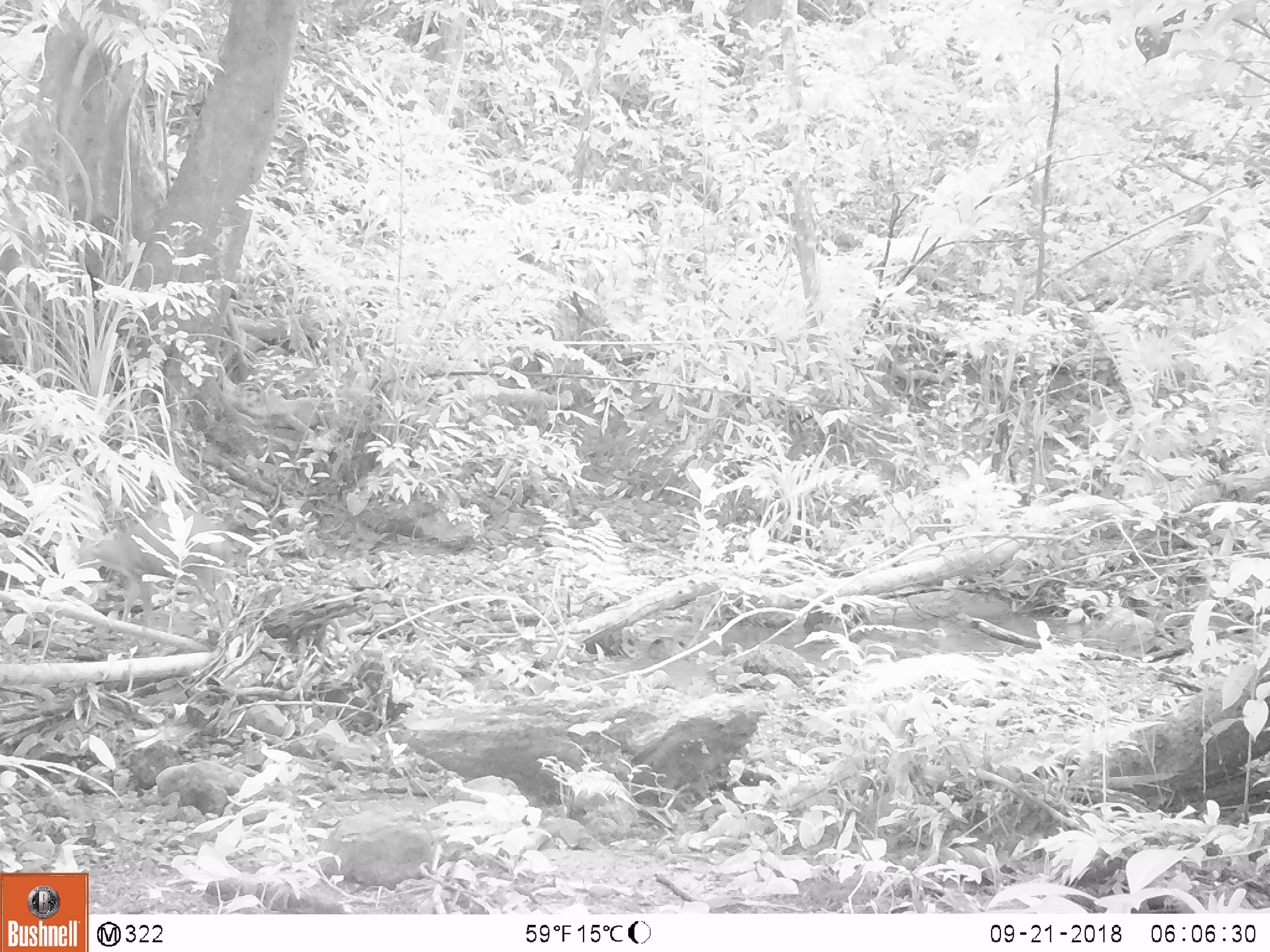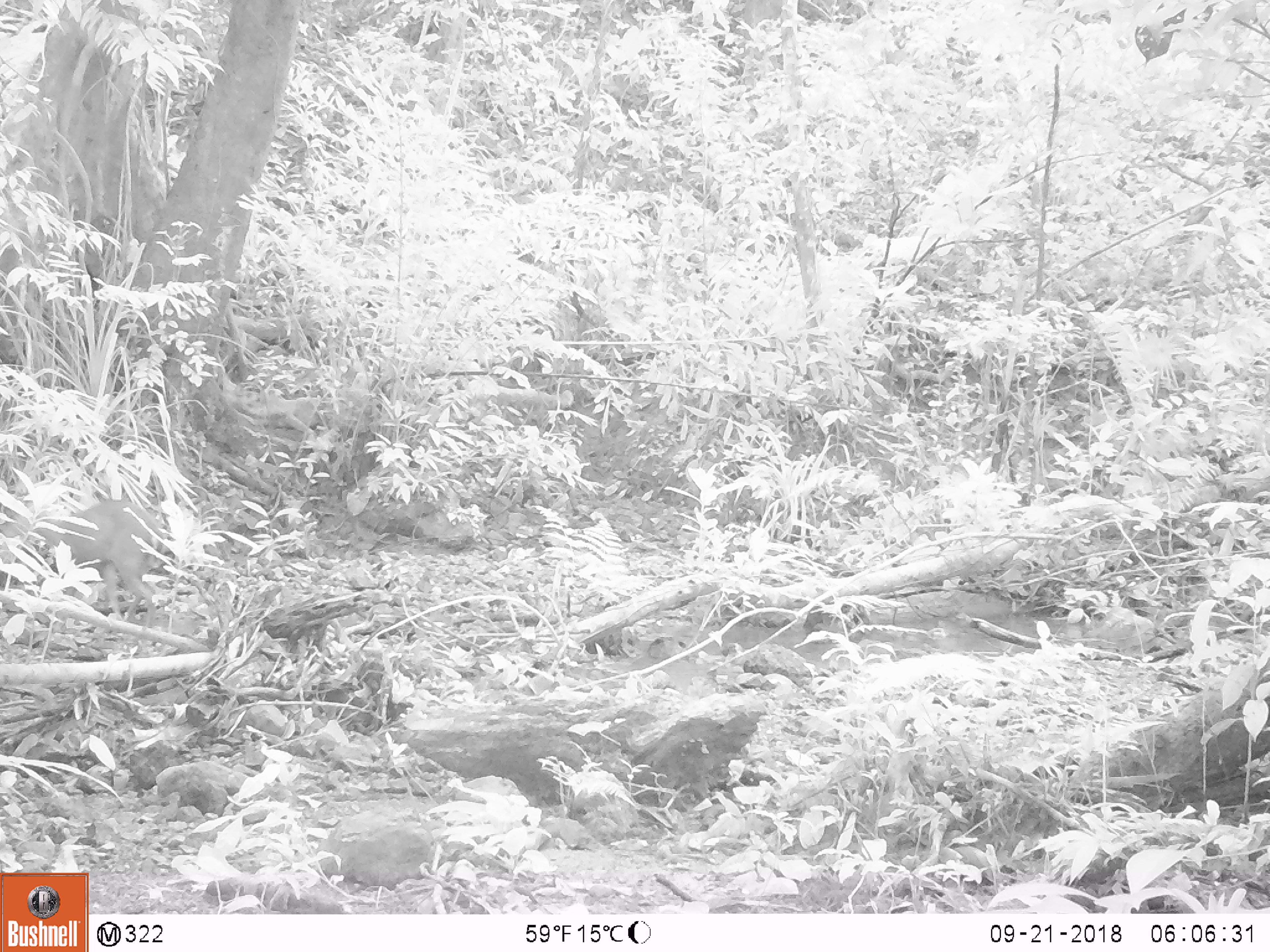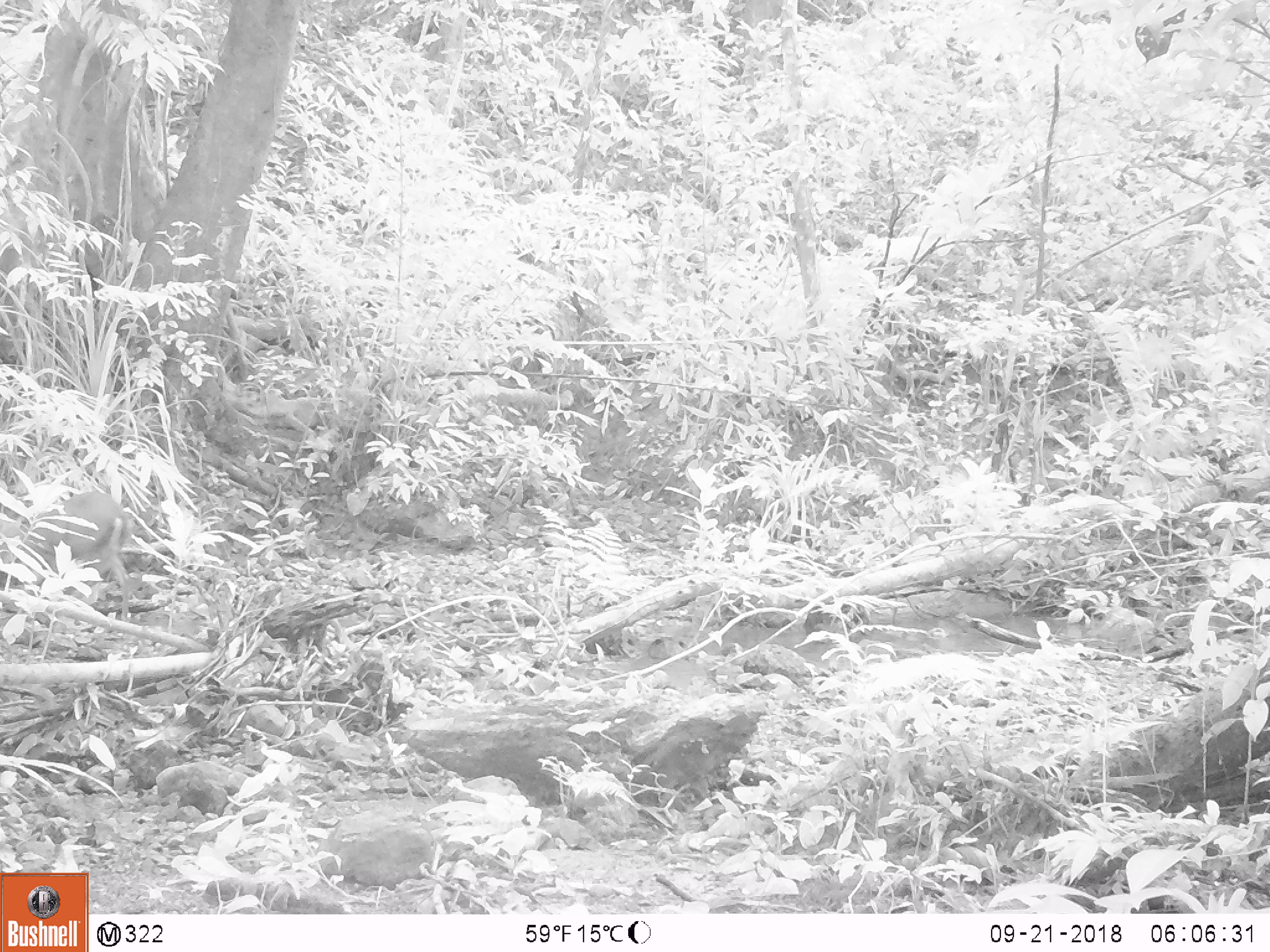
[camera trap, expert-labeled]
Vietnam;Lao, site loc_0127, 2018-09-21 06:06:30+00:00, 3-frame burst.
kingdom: Animalia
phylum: Chordata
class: Mammalia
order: Artiodactyla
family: Cervidae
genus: Muntiacus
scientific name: Muntiacus rooseveltorum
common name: roosevelt's muntjac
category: roosevelts muntjac group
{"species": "roosevelts muntjac group (roosevelt's muntjac) (Muntiacus rooseveltorum)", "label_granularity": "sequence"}